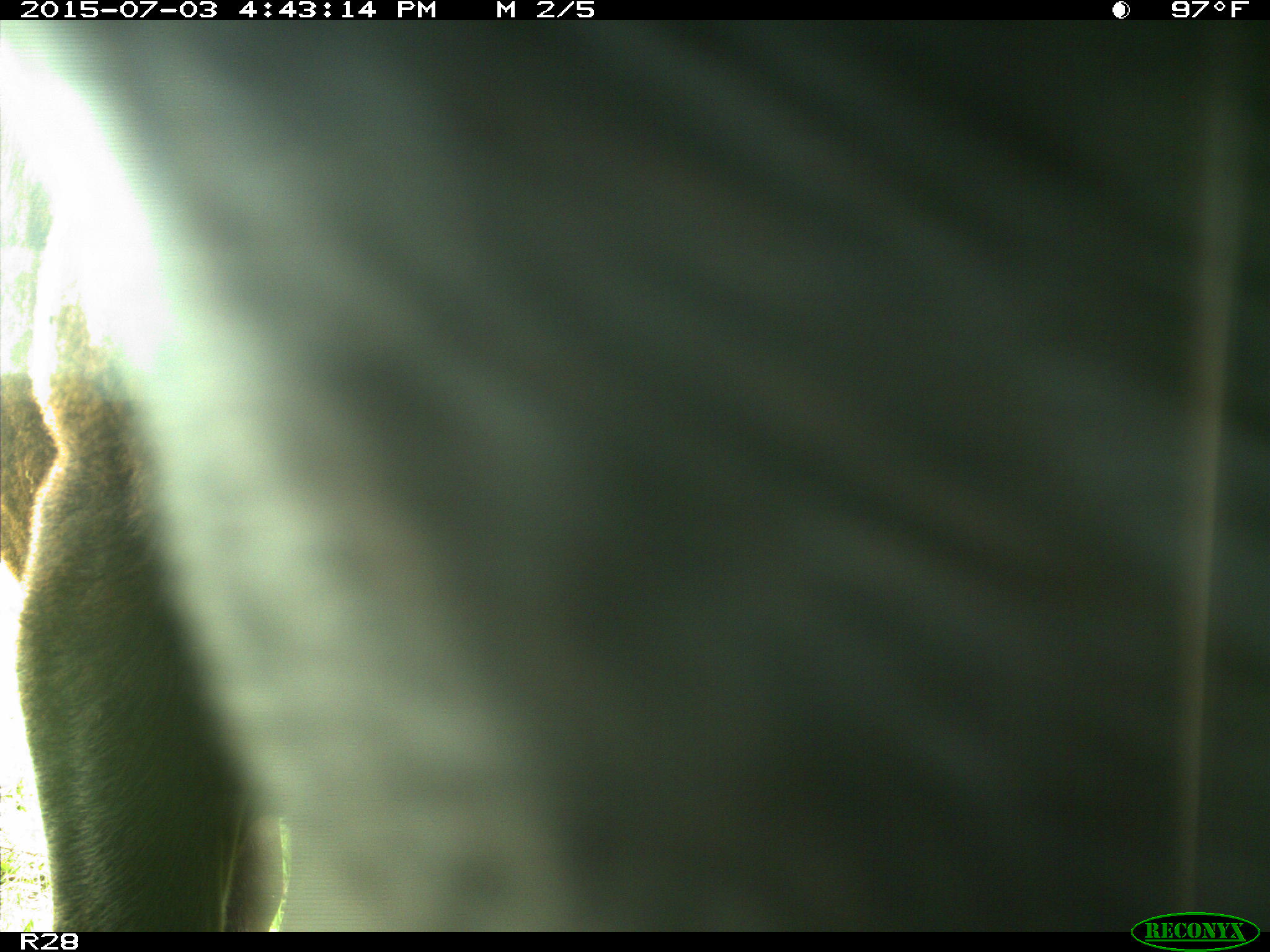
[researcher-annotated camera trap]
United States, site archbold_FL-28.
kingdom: Animalia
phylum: Chordata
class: Mammalia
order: Artiodactyla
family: Bovidae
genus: Bos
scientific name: Bos taurus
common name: domestic cow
Bos taurus (domestic cow).